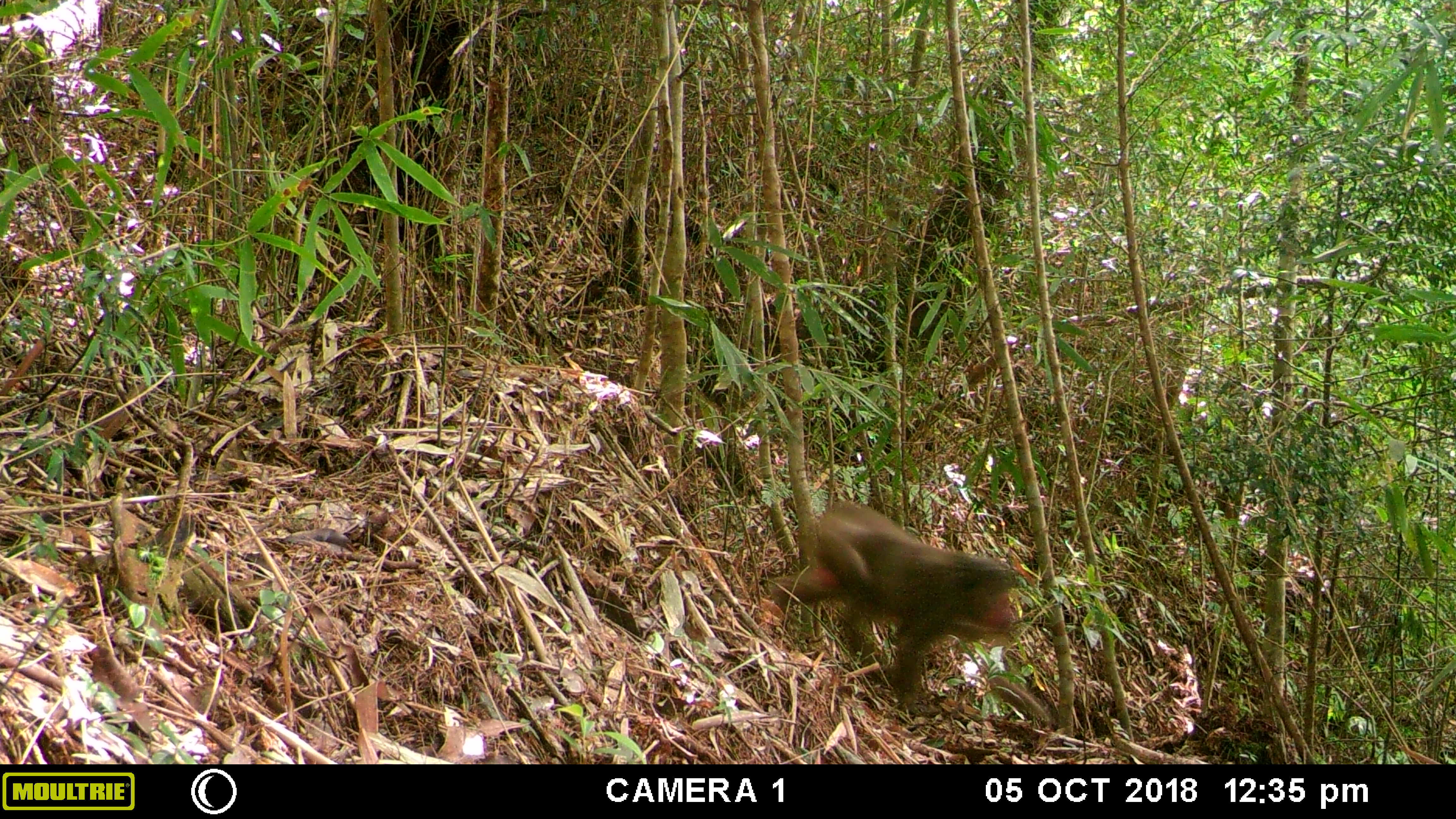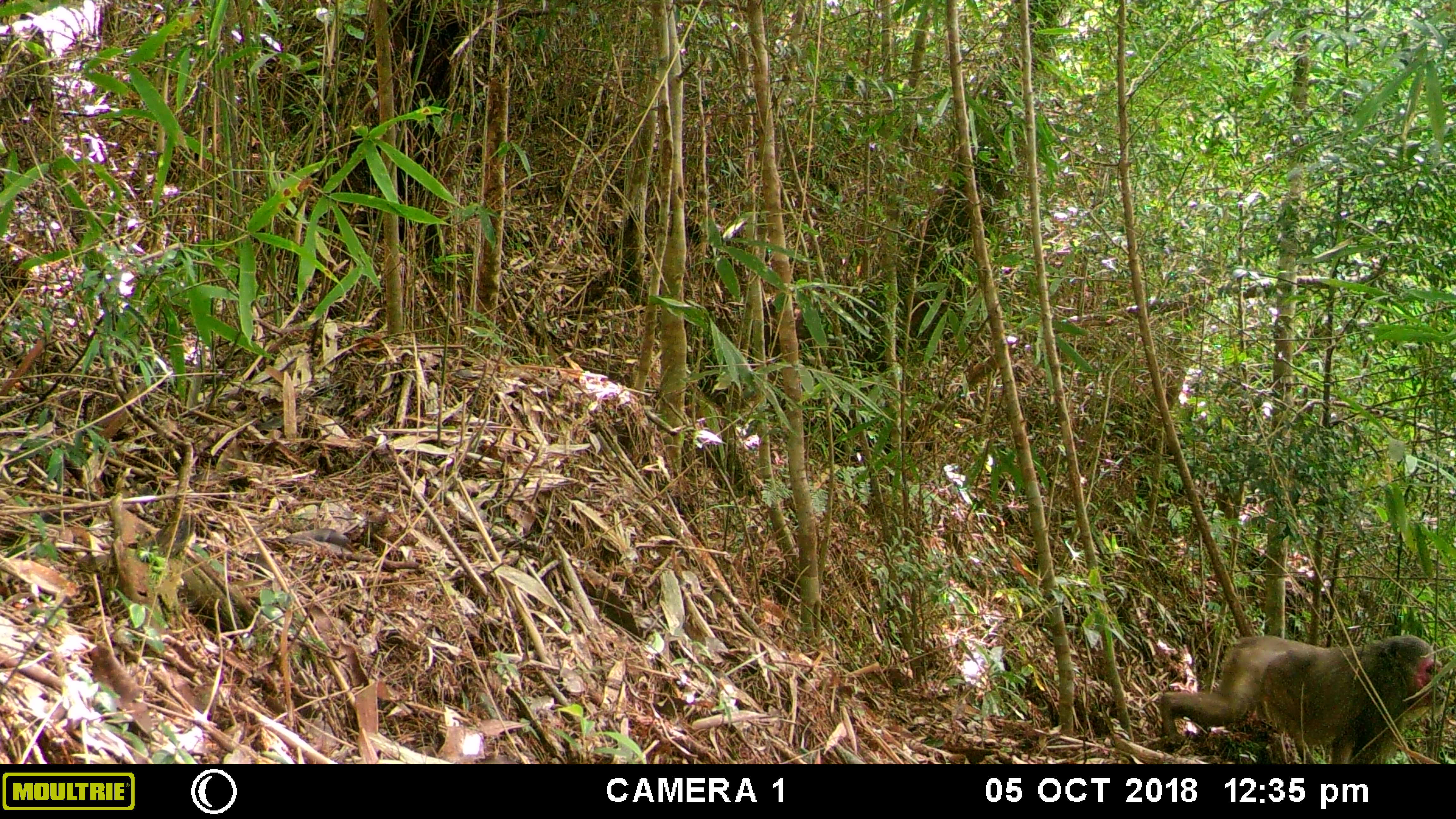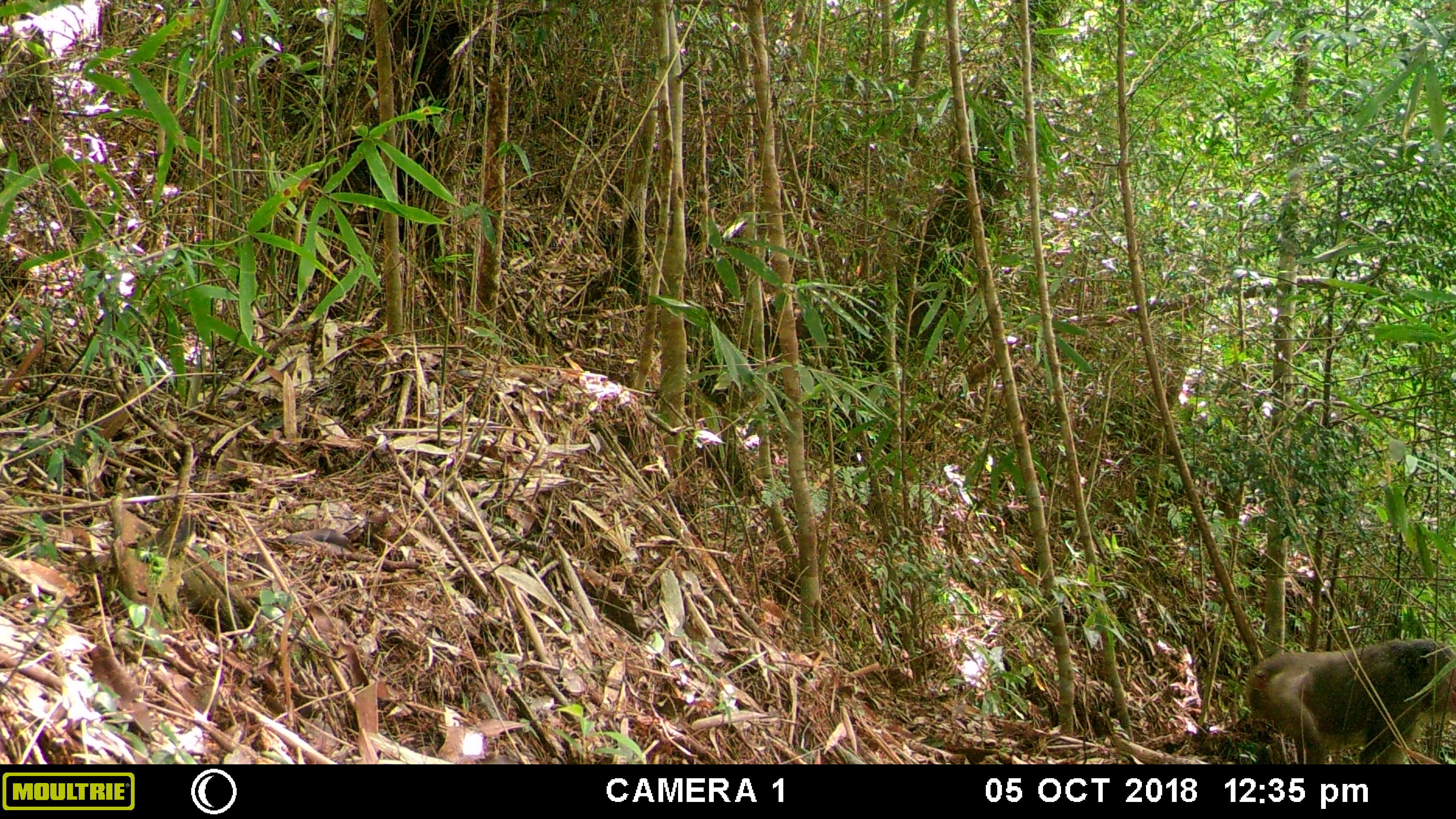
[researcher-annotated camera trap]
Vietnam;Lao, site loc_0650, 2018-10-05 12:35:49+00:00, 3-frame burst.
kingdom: Animalia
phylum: Chordata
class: Mammalia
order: Primates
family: Cercopithecidae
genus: Macaca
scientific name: Macaca arctoides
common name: stump-tailed macaque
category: stump tailed macaque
Stump tailed macaque (stump-tailed macaque) (Macaca arctoides). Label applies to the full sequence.